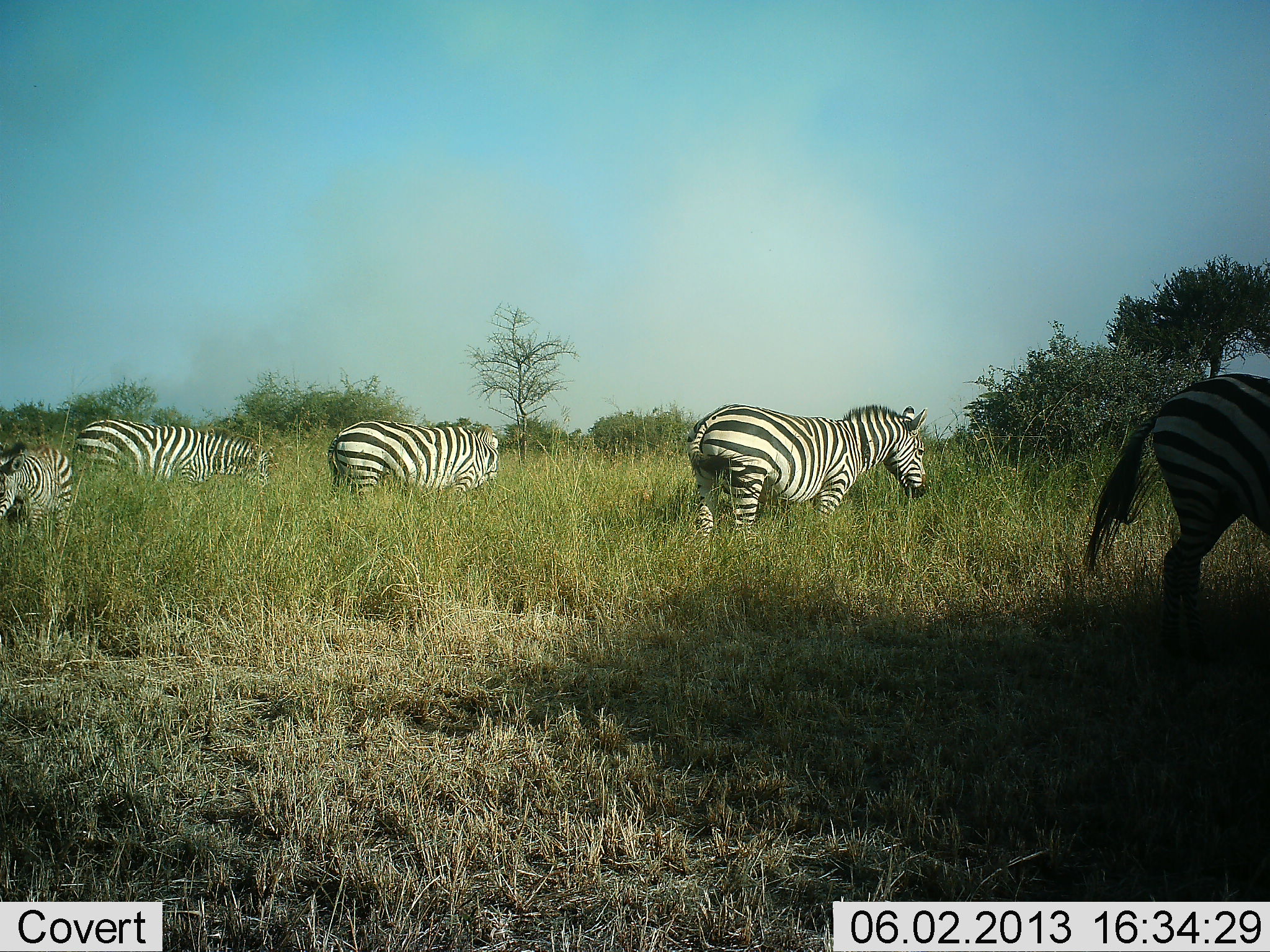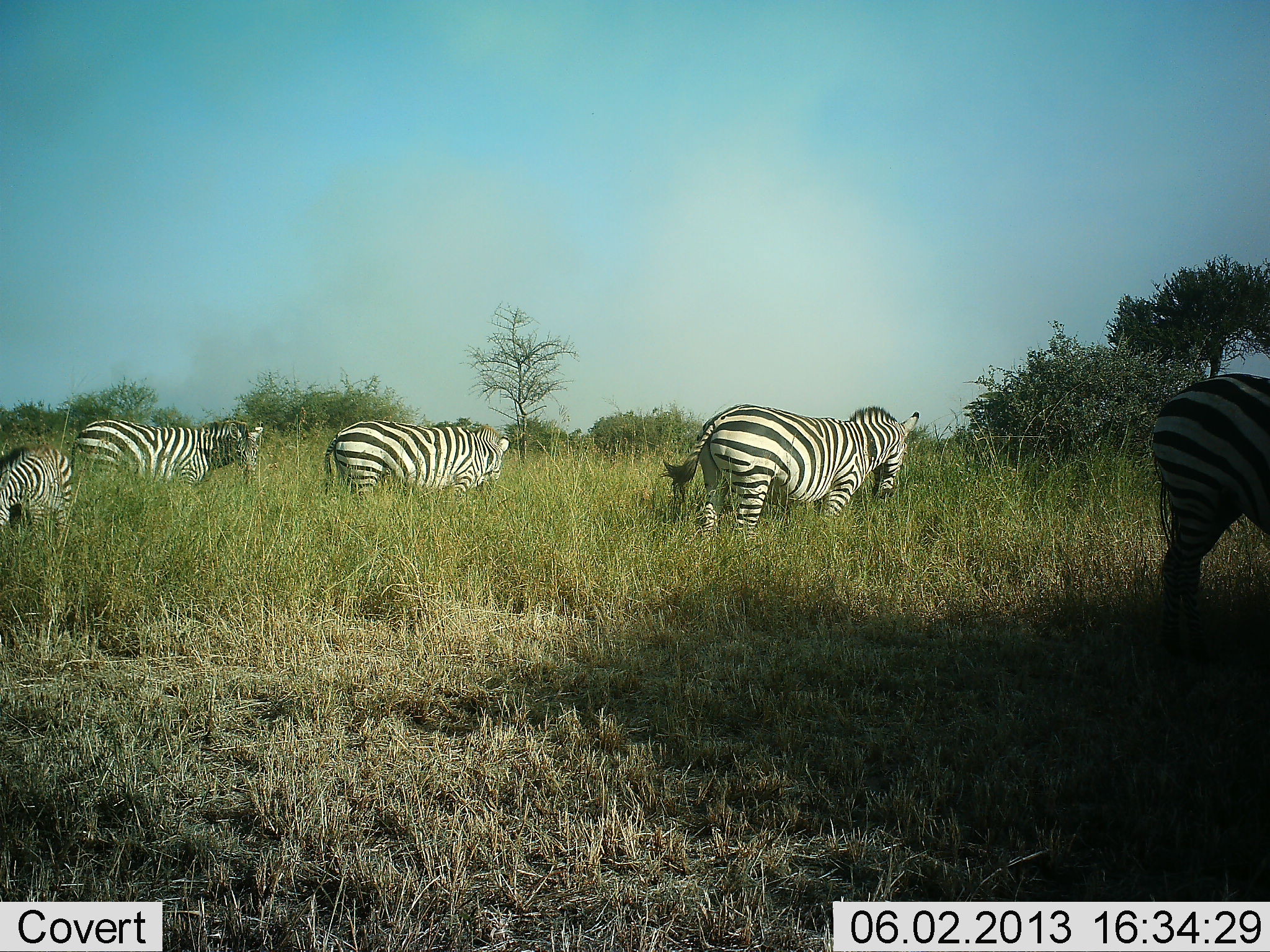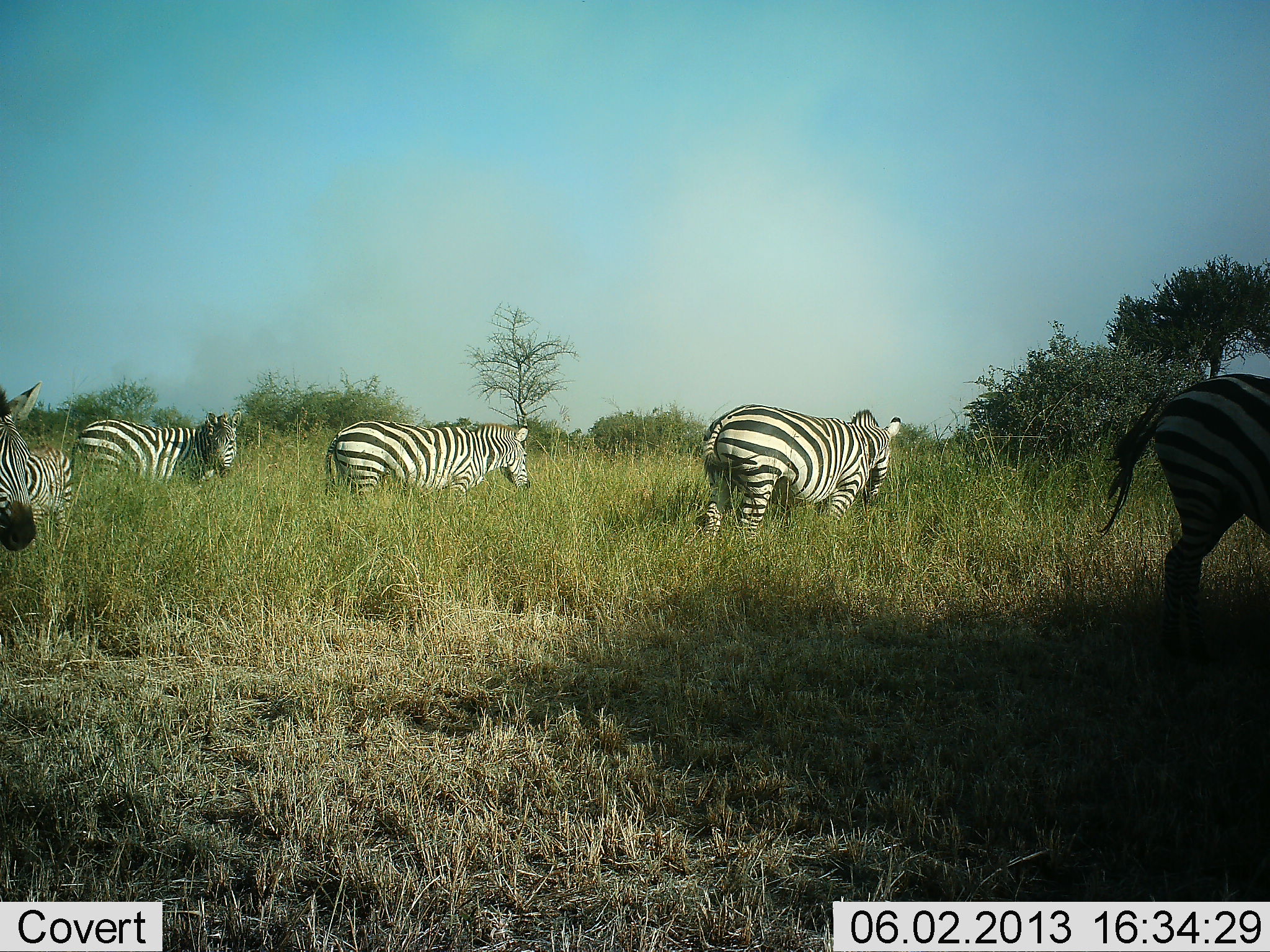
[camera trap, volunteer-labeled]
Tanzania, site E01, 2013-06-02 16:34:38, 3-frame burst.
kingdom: Animalia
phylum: Chordata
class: Mammalia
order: Perissodactyla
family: Equidae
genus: Equus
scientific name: Equus quagga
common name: plains zebra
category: zebra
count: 6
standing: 60%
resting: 0%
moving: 10%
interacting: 0%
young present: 0%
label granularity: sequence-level